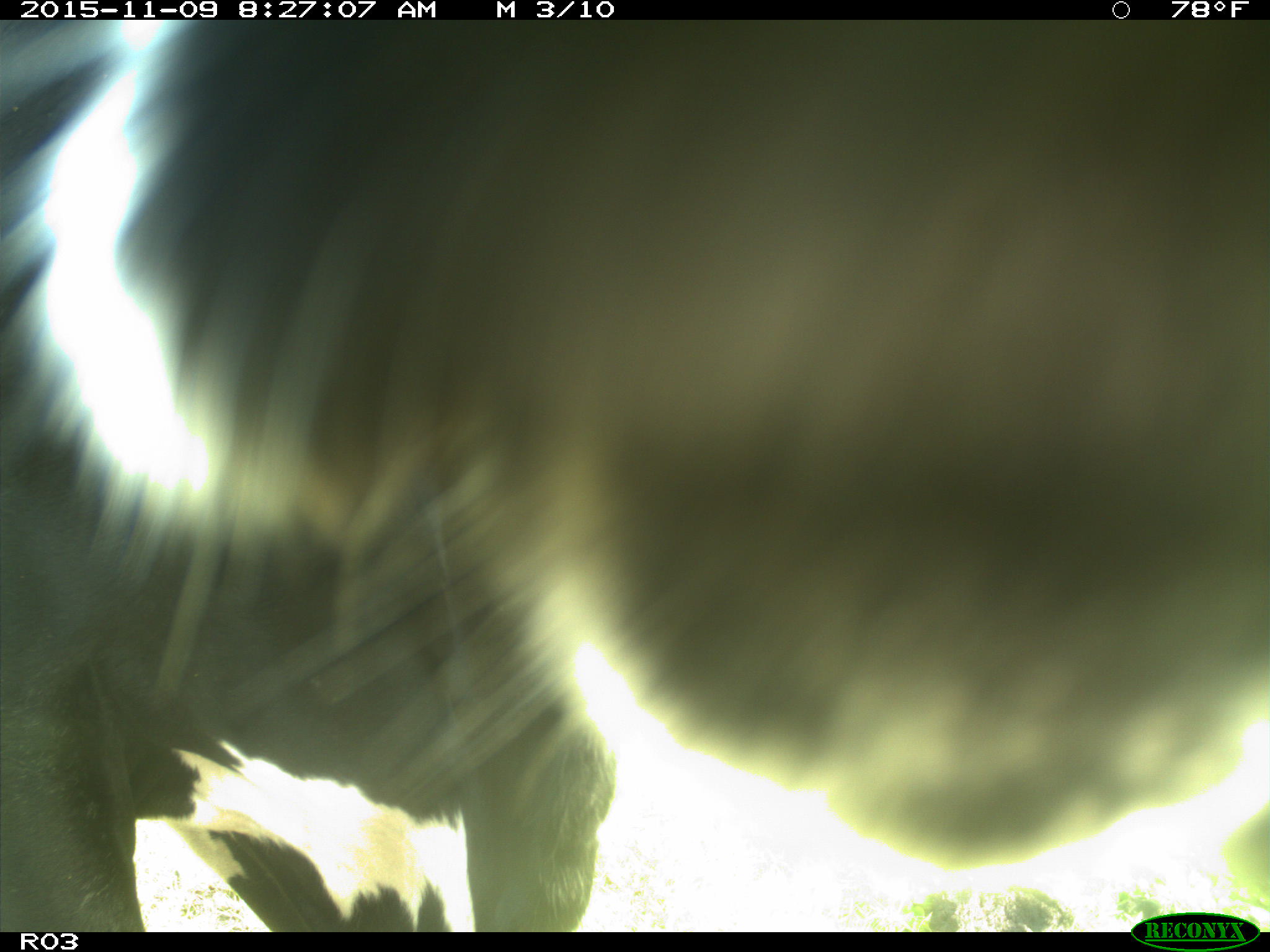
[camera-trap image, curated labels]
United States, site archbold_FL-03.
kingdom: Animalia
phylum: Chordata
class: Mammalia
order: Artiodactyla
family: Bovidae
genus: Bos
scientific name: Bos taurus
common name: domestic cow